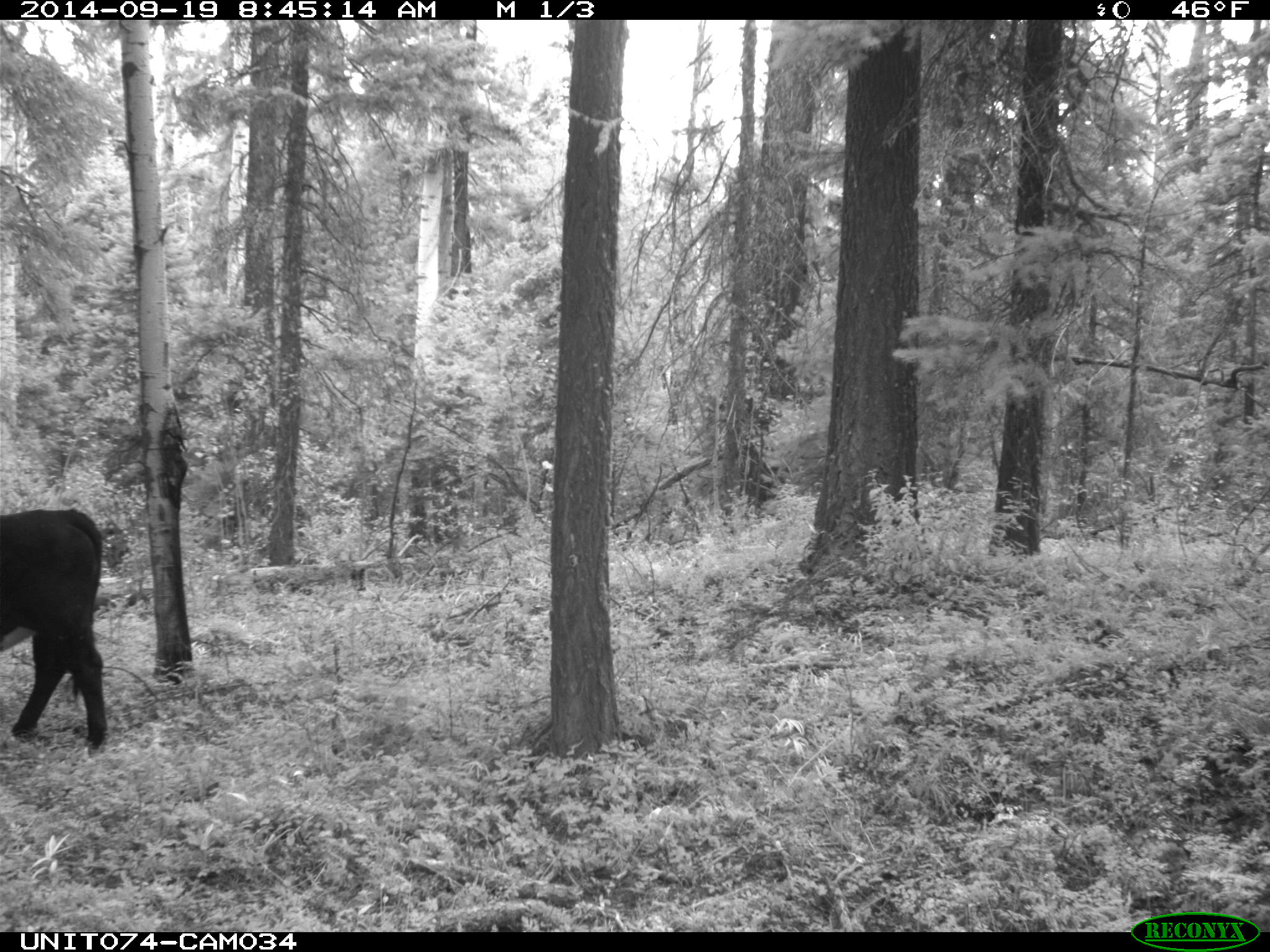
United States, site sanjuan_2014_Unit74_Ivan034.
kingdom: Animalia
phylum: Chordata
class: Mammalia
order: Artiodactyla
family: Bovidae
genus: Bos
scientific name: Bos taurus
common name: domestic cow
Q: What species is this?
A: Bos taurus (domestic cow).